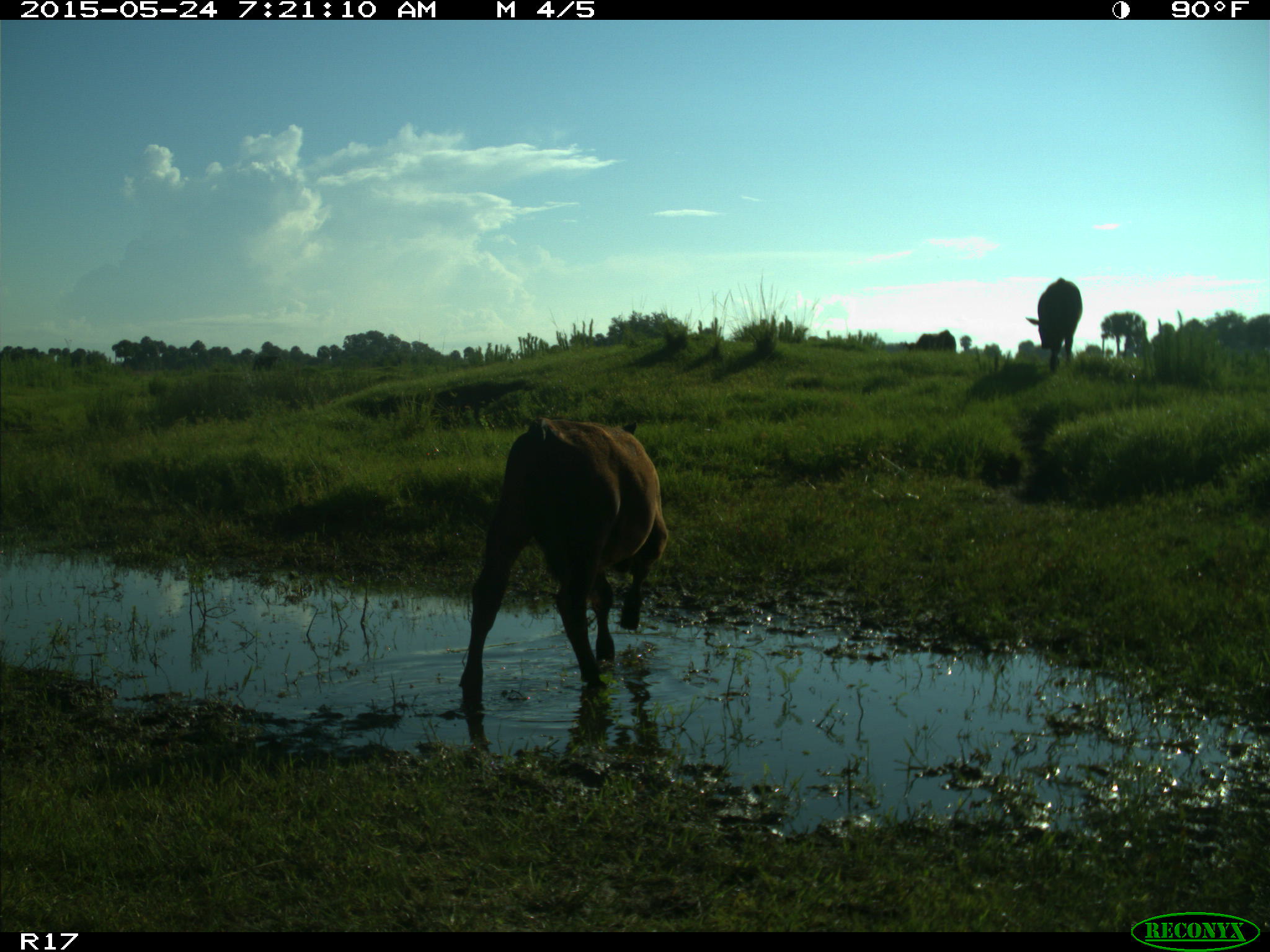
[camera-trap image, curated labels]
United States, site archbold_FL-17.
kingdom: Animalia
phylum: Chordata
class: Mammalia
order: Artiodactyla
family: Bovidae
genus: Bos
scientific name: Bos taurus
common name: domestic cow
Bos taurus (domestic cow).